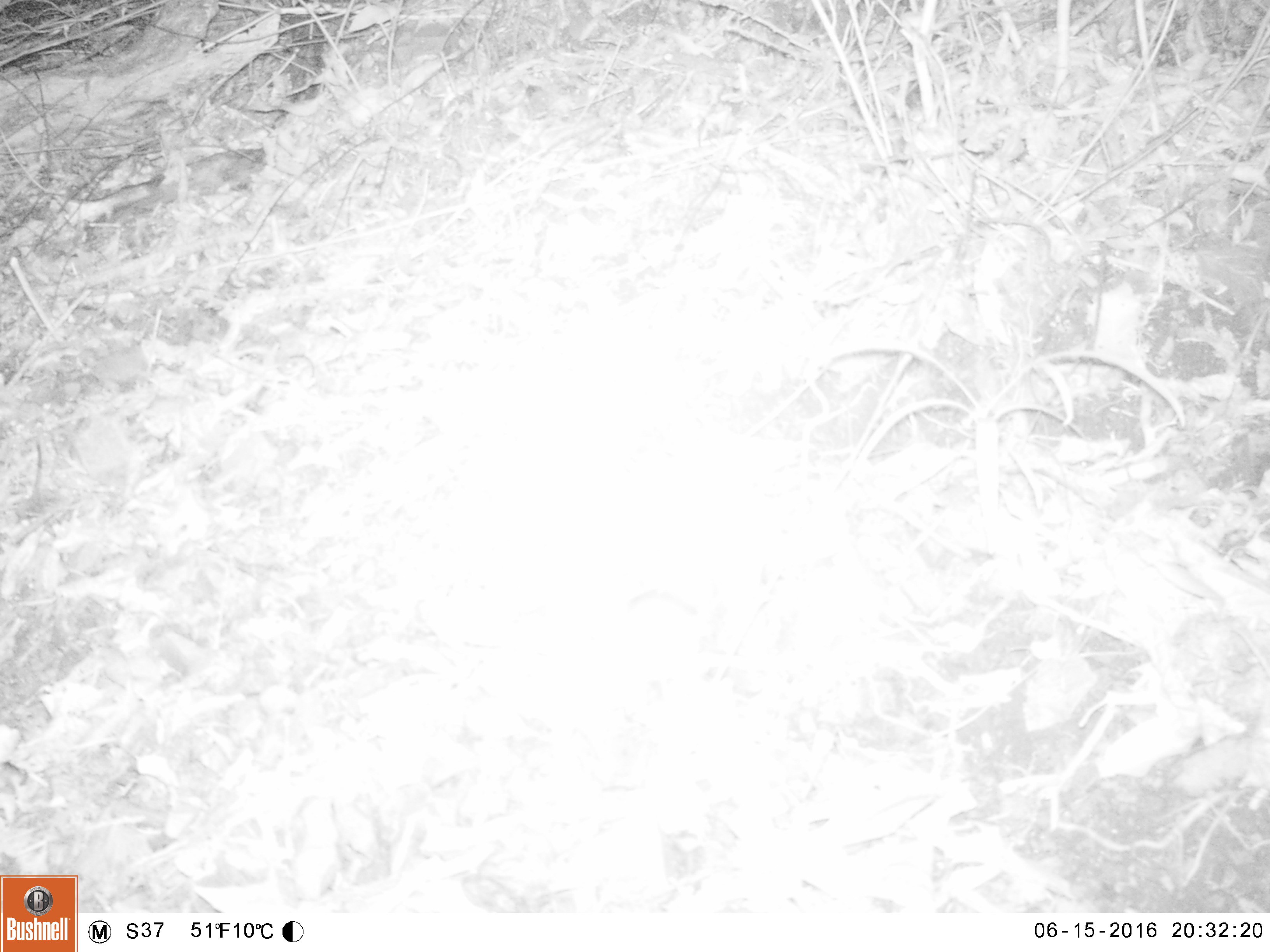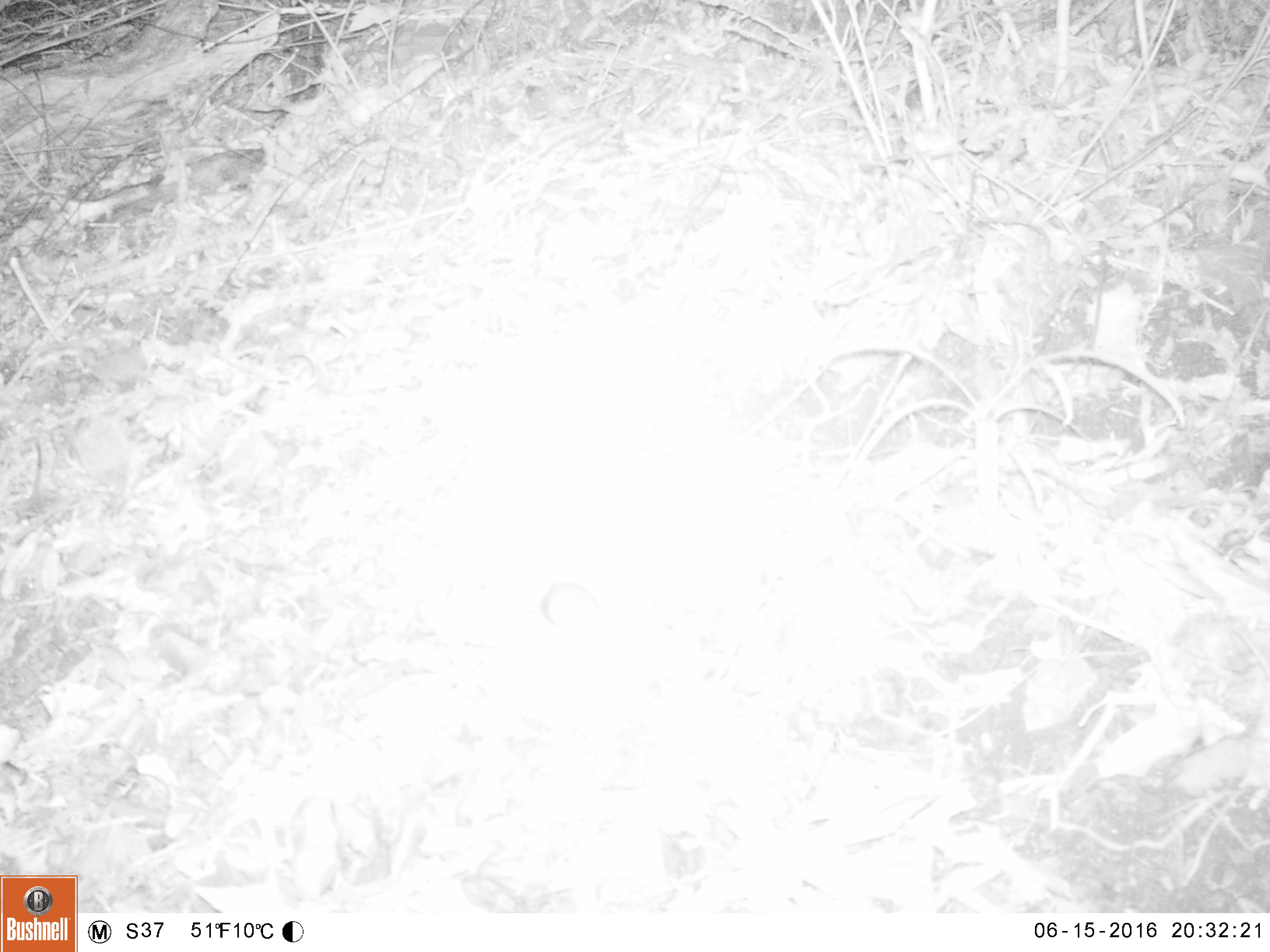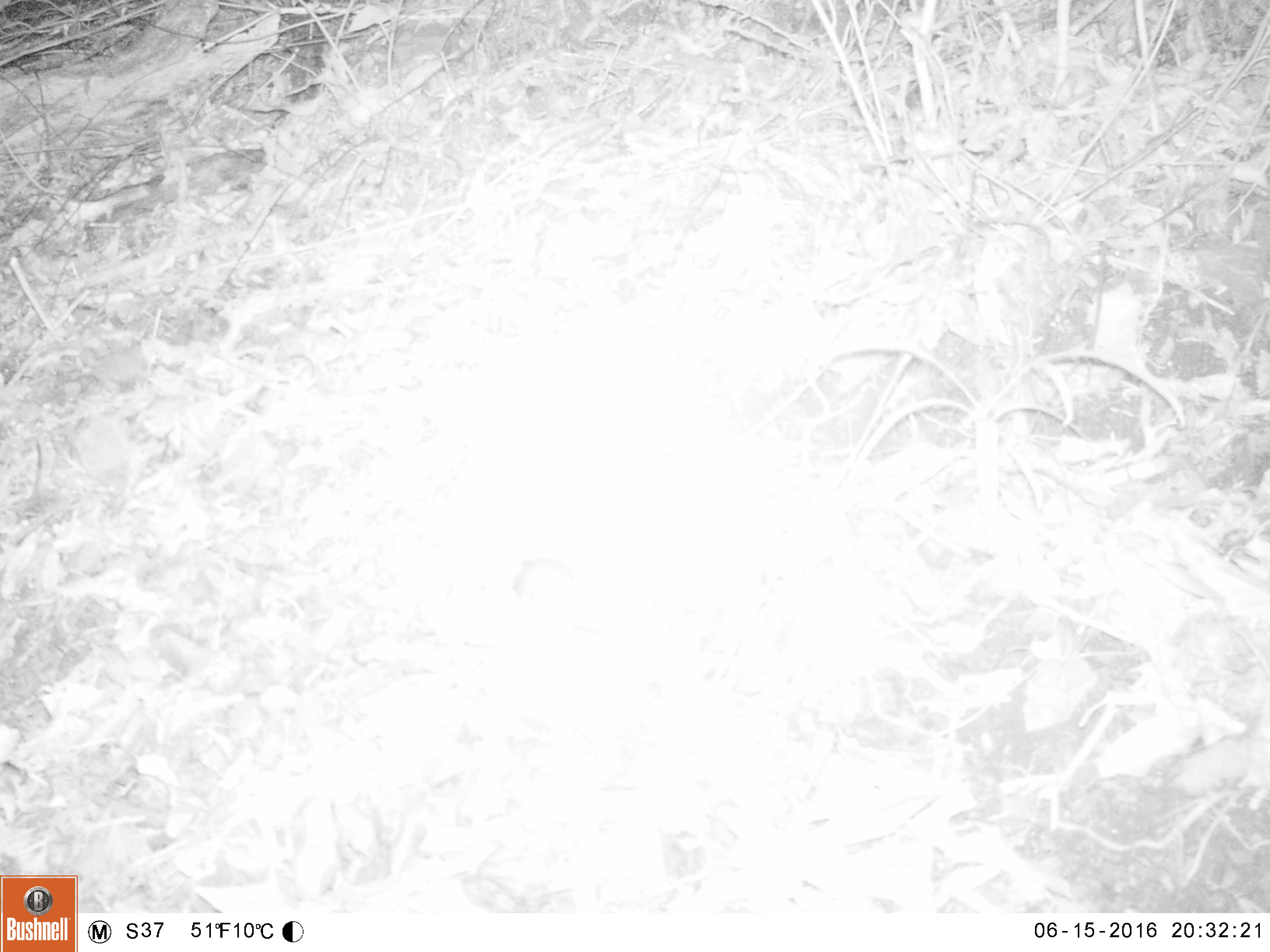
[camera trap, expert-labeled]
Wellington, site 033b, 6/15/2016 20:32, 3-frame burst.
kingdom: Animalia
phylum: Chordata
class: Mammalia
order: Rodentia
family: Muridae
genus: Mus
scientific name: Mus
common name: mouse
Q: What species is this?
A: Mouse (Mus).